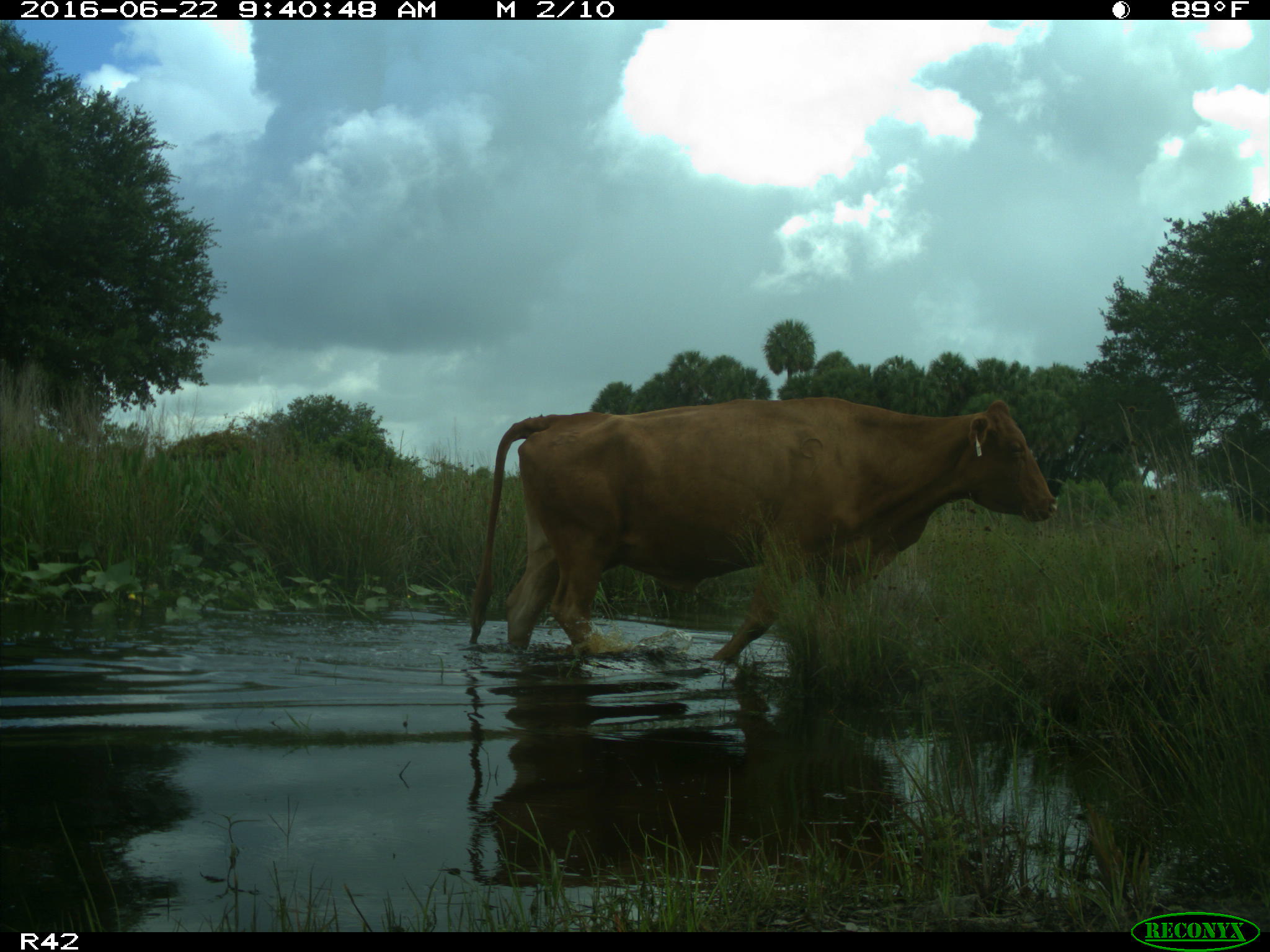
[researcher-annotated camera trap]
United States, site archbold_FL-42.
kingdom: Animalia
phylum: Chordata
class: Mammalia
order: Artiodactyla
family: Bovidae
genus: Bos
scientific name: Bos taurus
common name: domestic cow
Bos taurus (domestic cow).